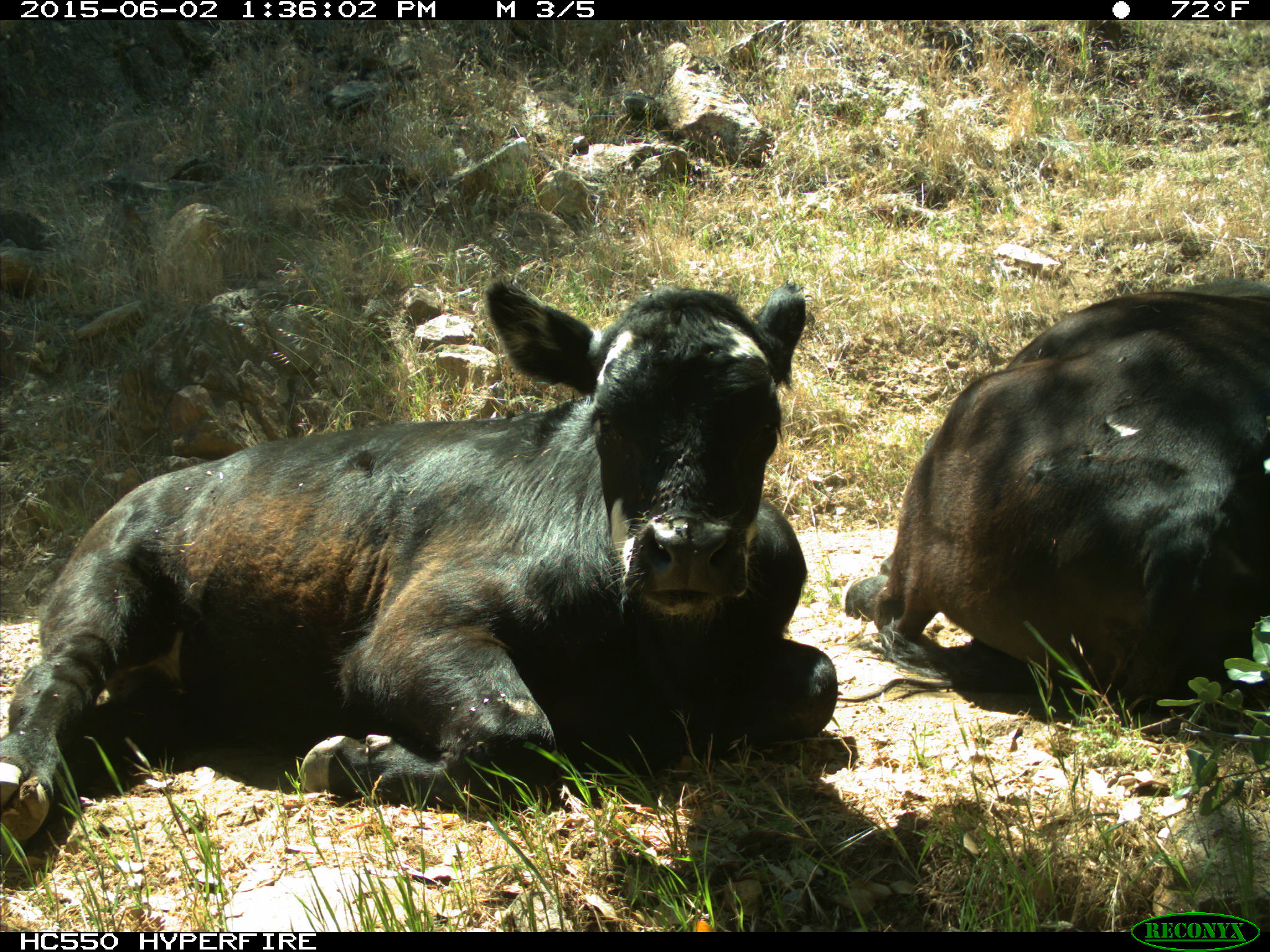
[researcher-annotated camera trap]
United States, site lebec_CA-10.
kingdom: Animalia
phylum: Chordata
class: Mammalia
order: Artiodactyla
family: Bovidae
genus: Bos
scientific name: Bos taurus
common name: domestic cow